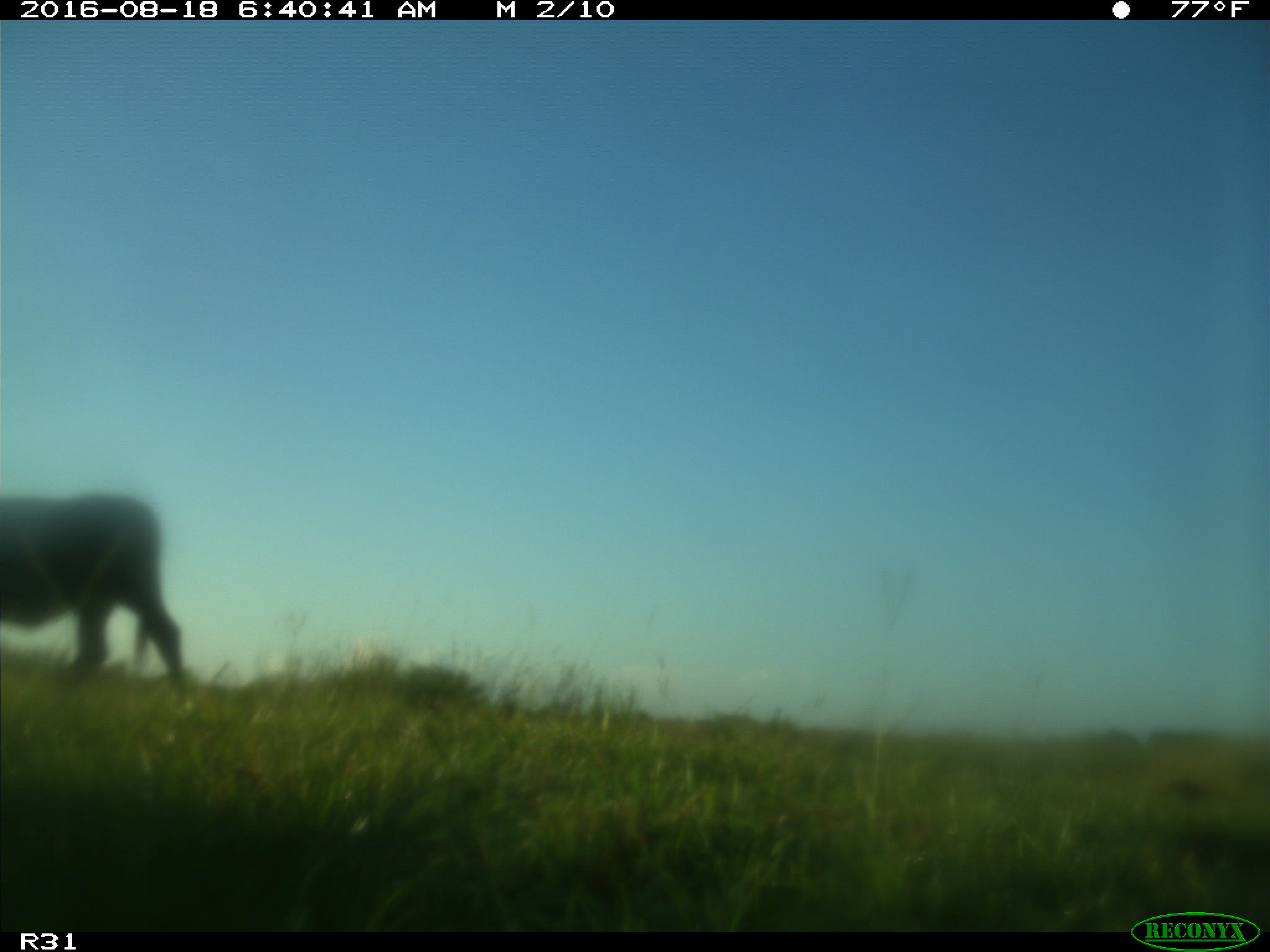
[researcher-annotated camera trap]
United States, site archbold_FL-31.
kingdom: Animalia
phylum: Chordata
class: Mammalia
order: Artiodactyla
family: Bovidae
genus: Bos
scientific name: Bos taurus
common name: domestic cow